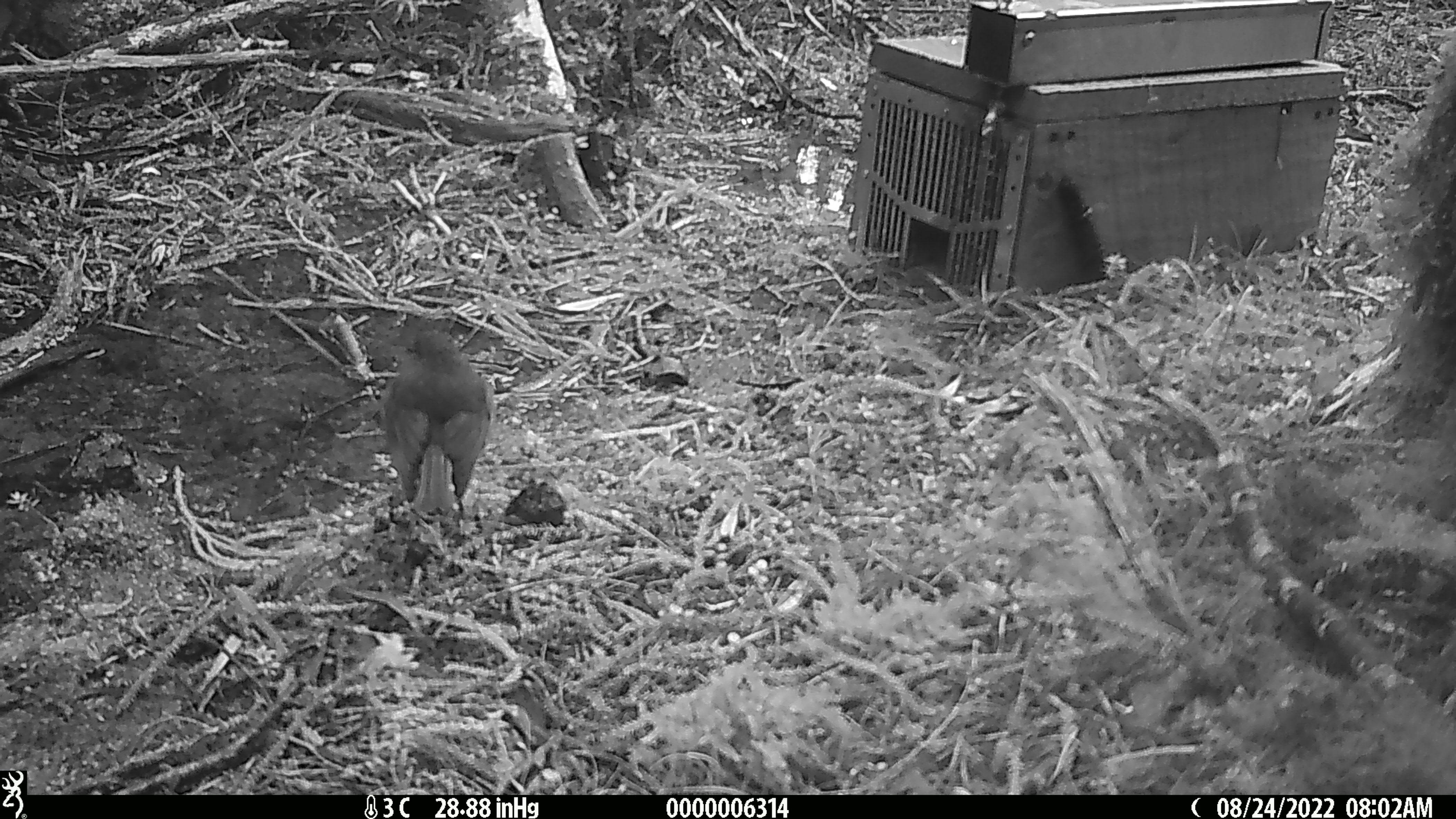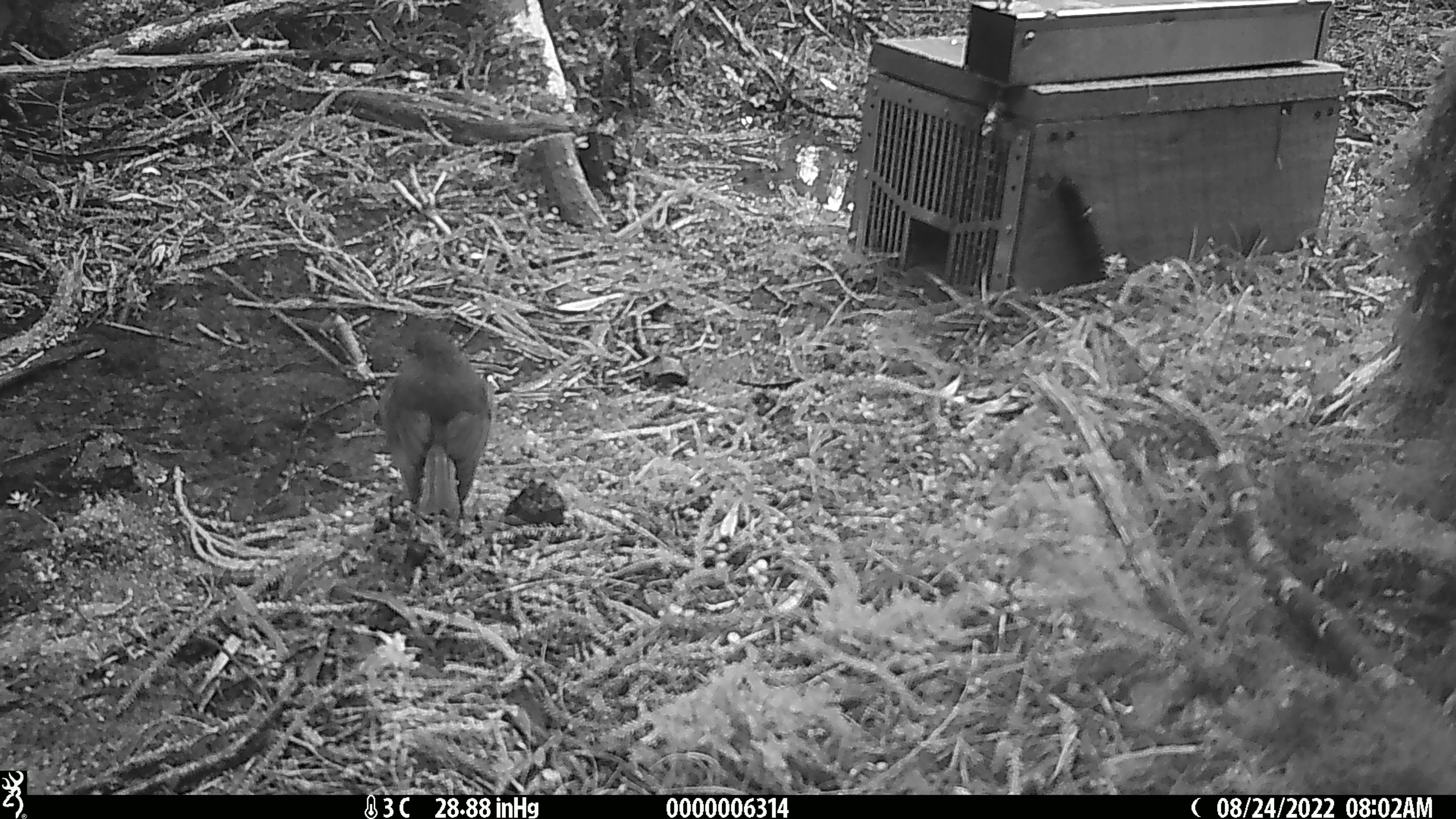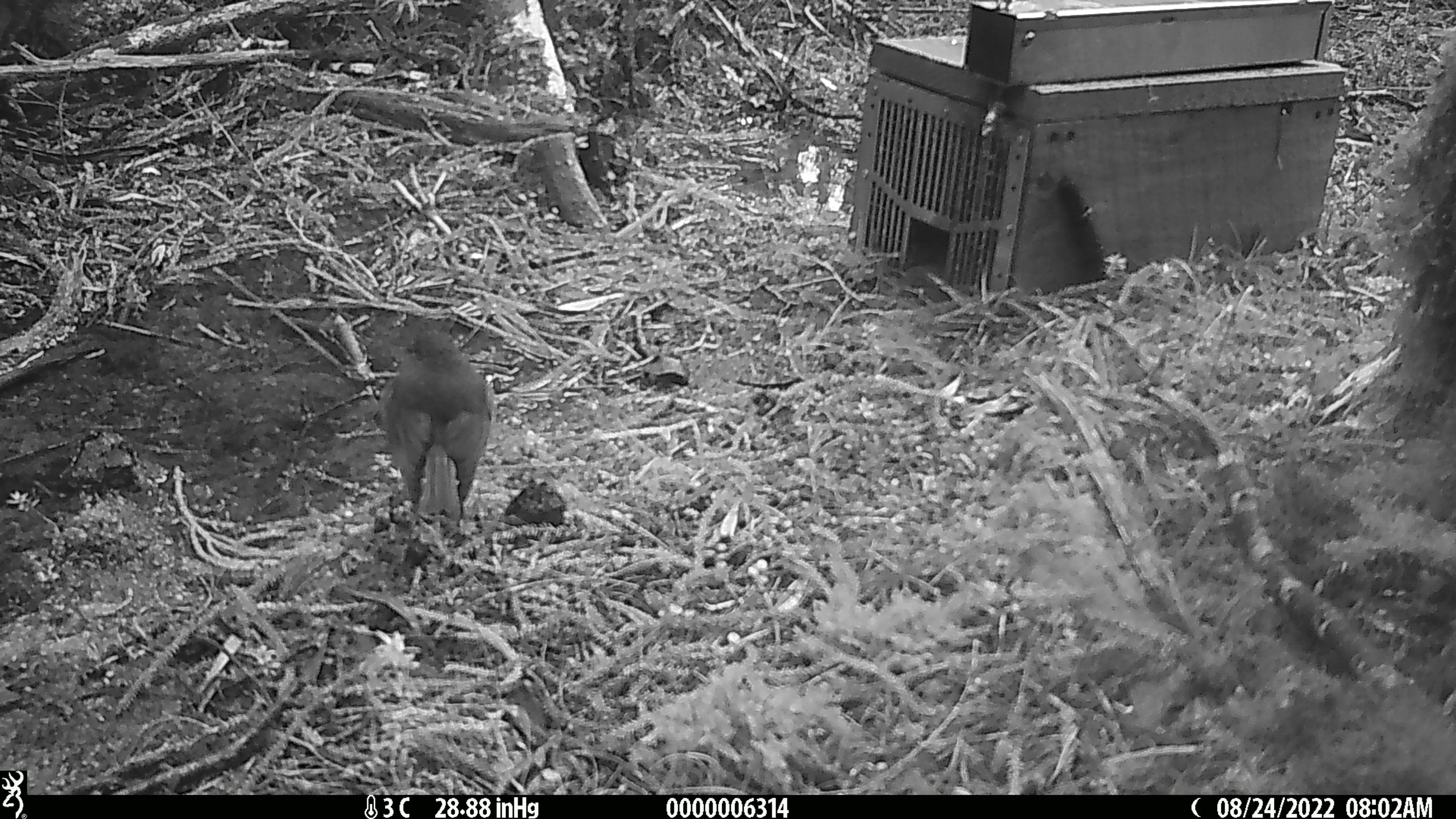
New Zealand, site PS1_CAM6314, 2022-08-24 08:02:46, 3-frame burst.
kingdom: Animalia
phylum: Chordata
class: Aves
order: Passeriformes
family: Petroicidae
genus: Petroica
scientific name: Petroica australis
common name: new zealand robin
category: robin